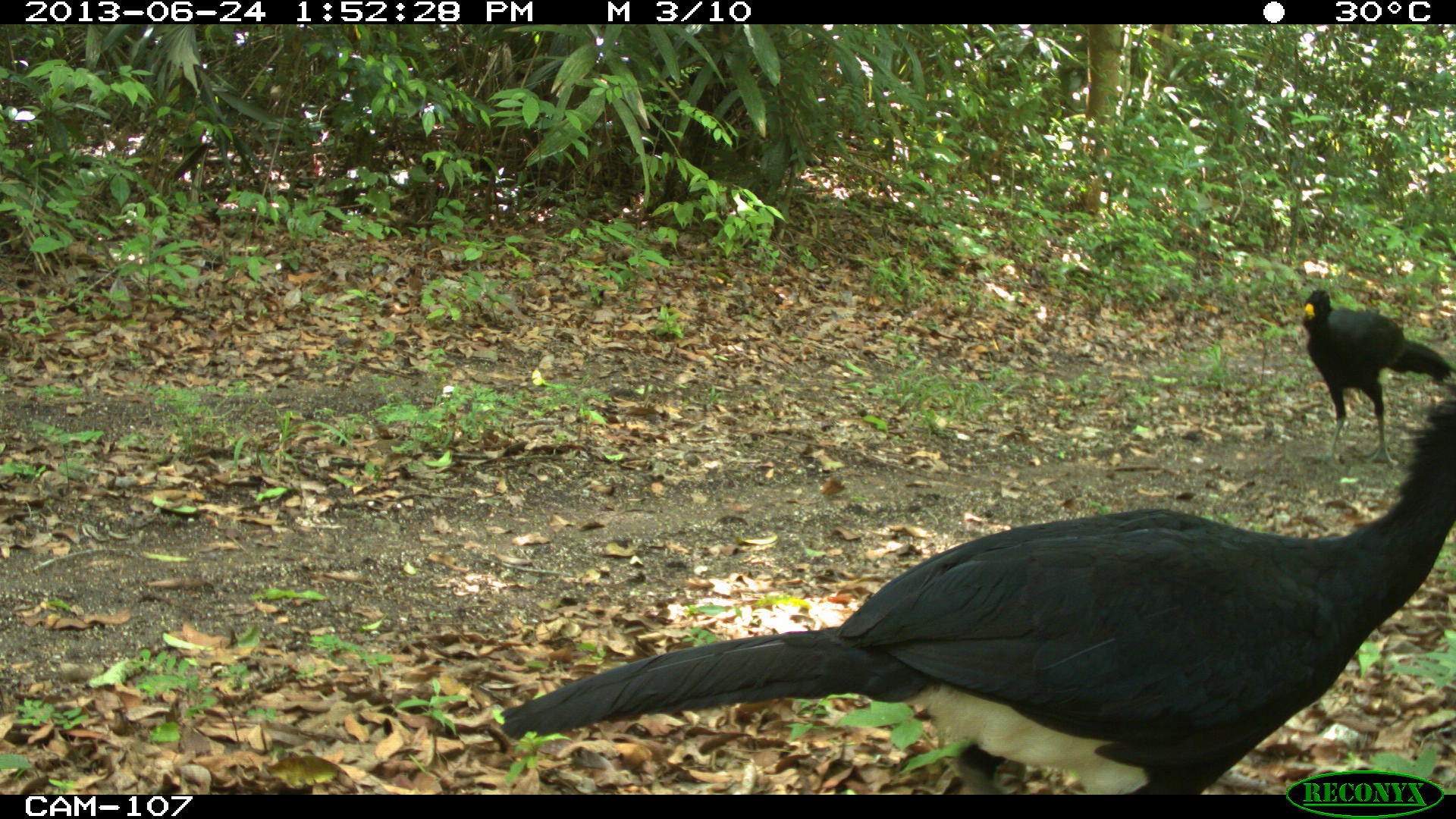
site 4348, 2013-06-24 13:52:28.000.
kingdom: Animalia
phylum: Chordata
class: Aves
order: Galliformes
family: Cracidae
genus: Crax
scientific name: Crax rubra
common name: great curassow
Crax rubra (great curassow), count 2.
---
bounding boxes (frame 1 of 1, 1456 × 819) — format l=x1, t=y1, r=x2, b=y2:
crax rubra: l=499, t=395, r=1456, b=794; l=1300, t=288, r=1454, b=468